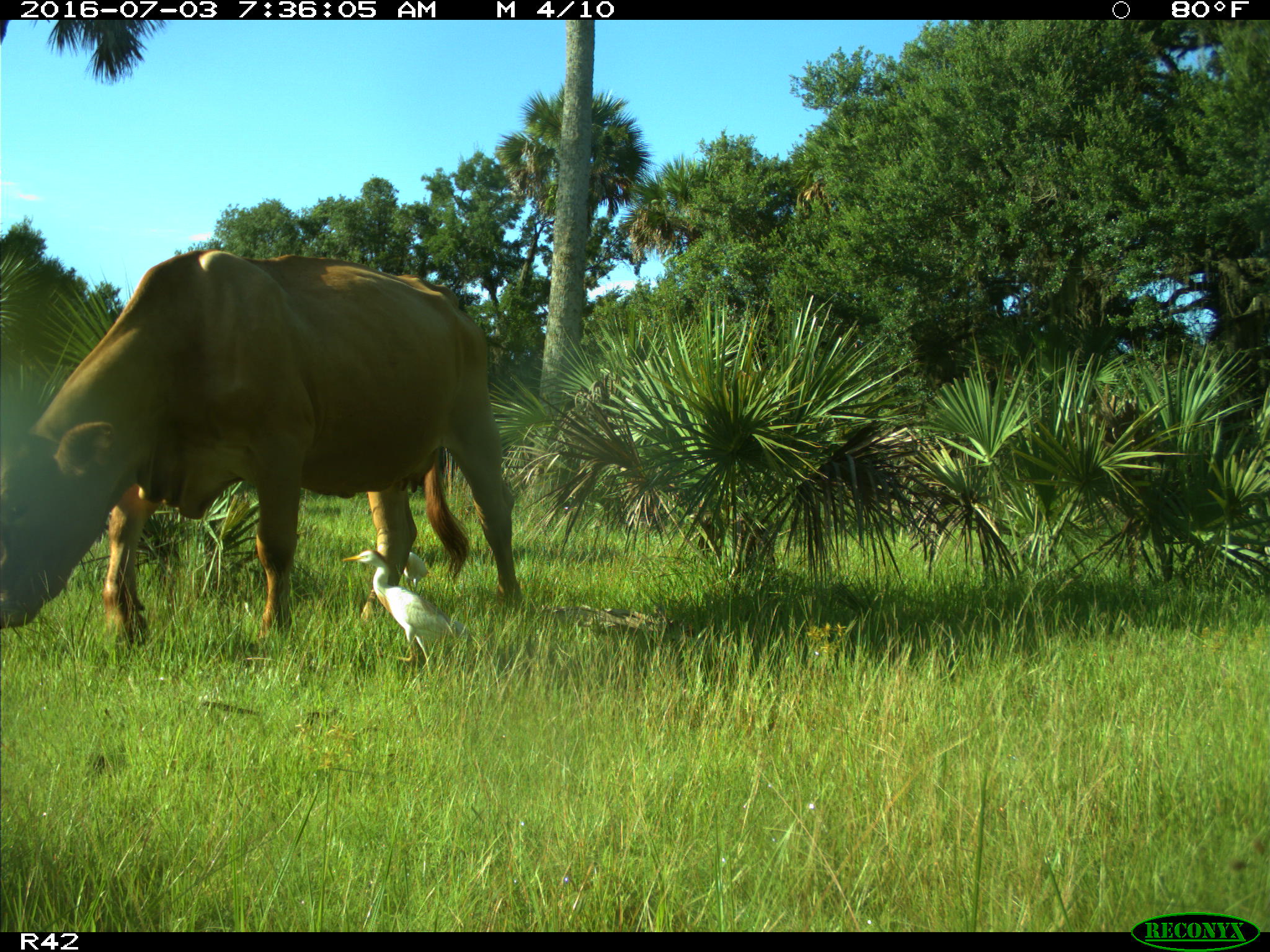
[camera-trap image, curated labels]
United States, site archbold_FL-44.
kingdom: Animalia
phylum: Chordata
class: Mammalia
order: Artiodactyla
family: Bovidae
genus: Bos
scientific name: Bos taurus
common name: domestic cow